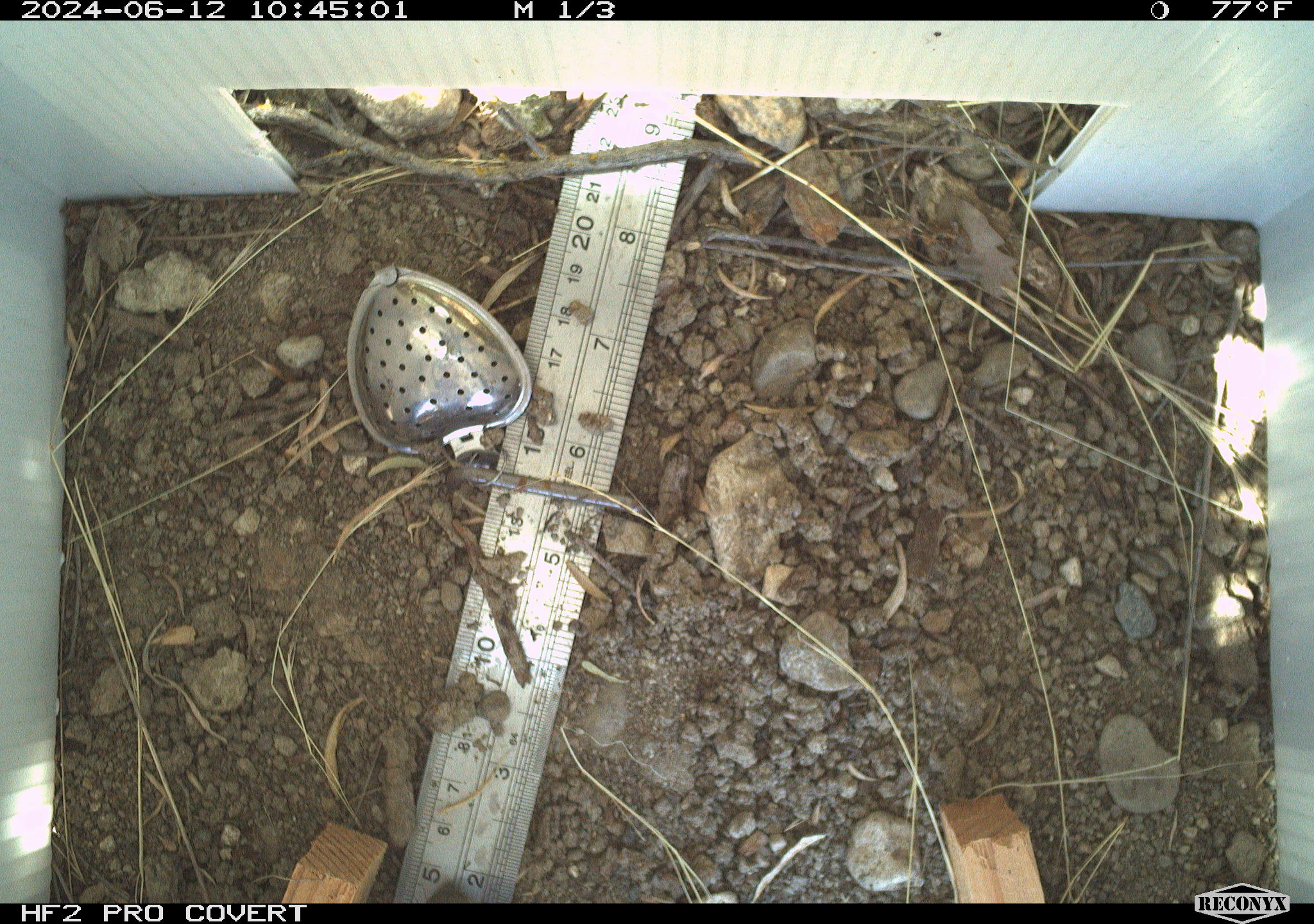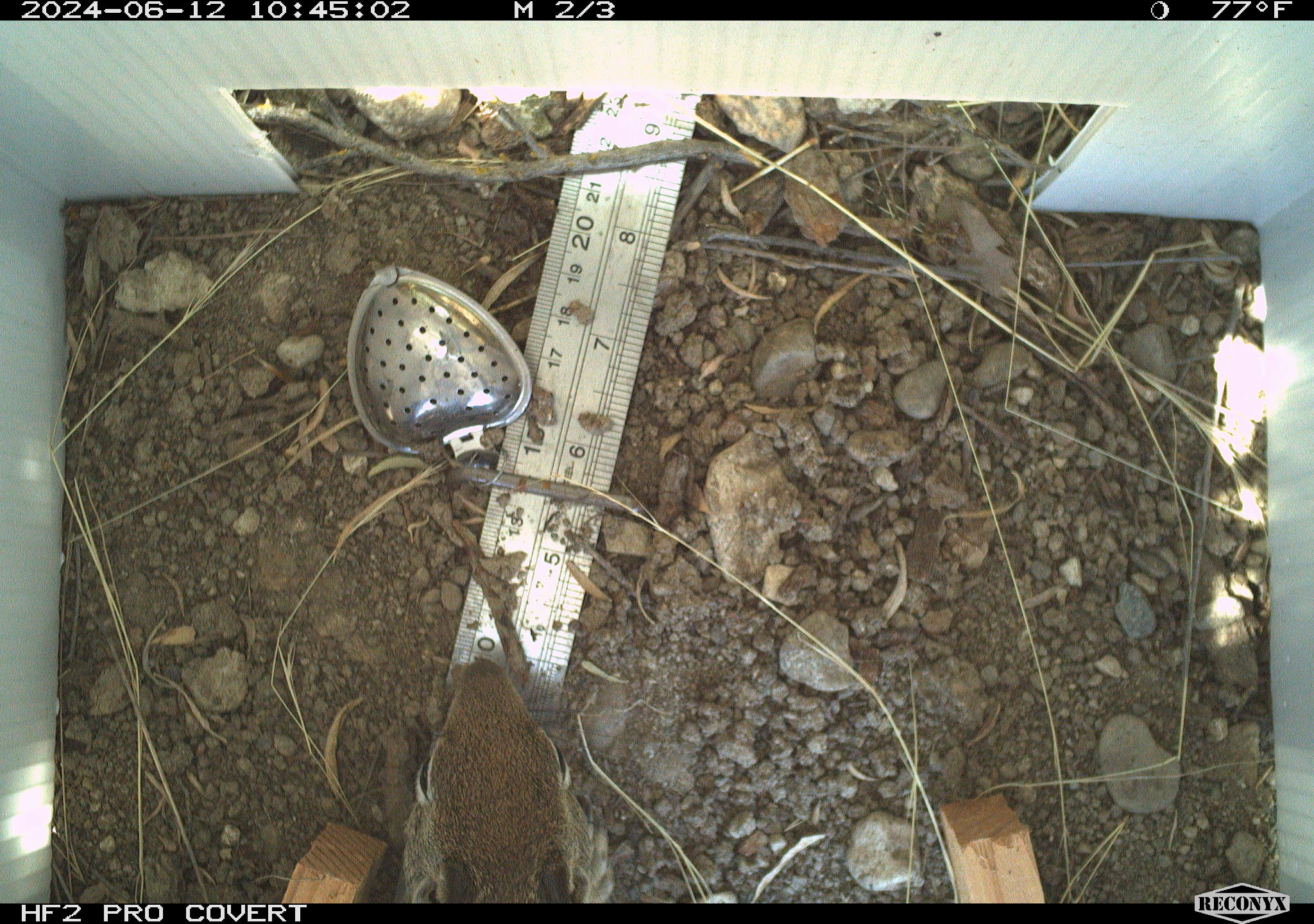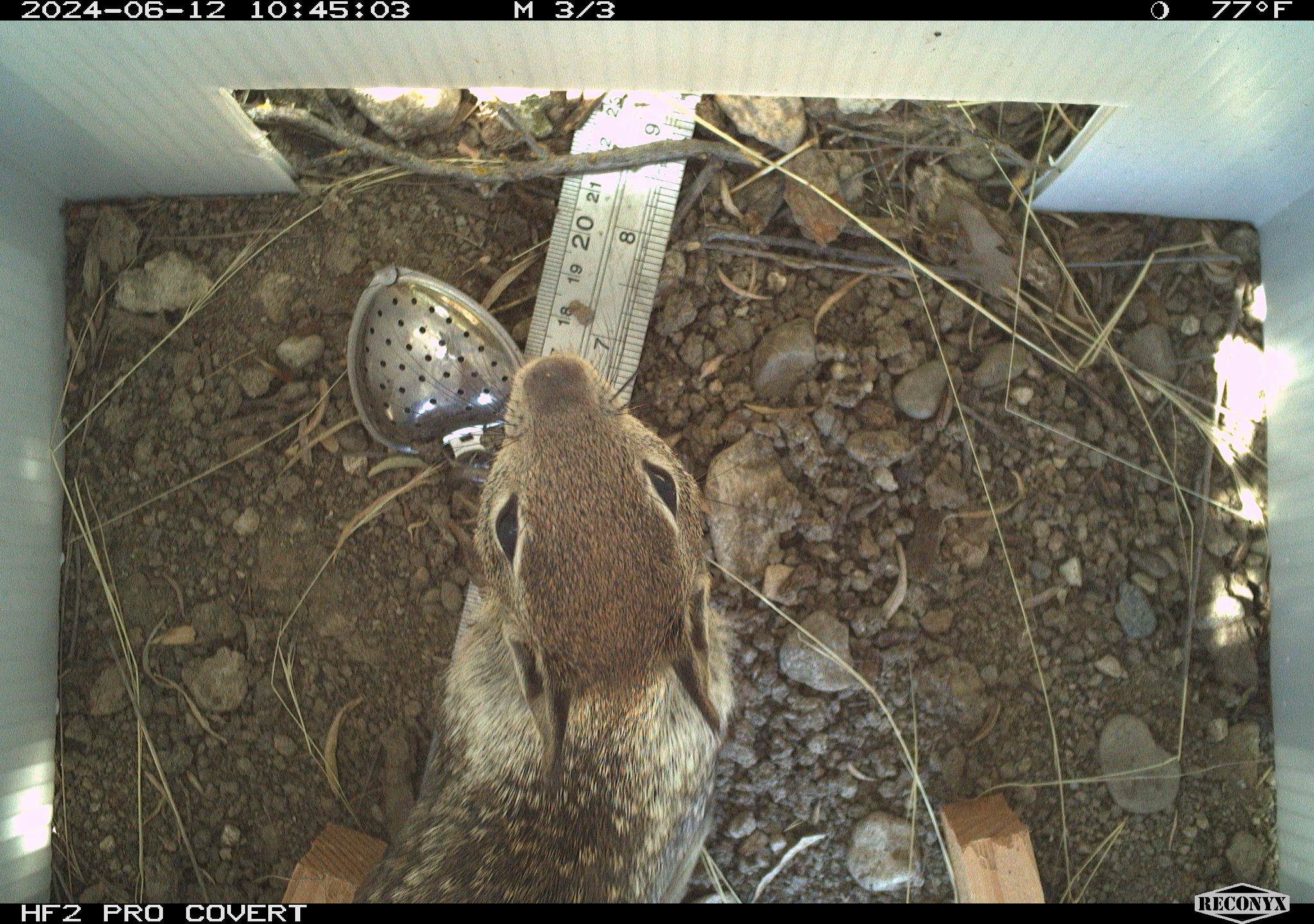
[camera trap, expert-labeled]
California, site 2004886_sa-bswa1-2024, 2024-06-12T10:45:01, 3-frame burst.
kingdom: Animalia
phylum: Chordata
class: Mammalia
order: Rodentia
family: Sciuridae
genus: Otospermophilus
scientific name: Otospermophilus beecheyi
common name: california ground squirrel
California ground squirrel (Otospermophilus beecheyi).